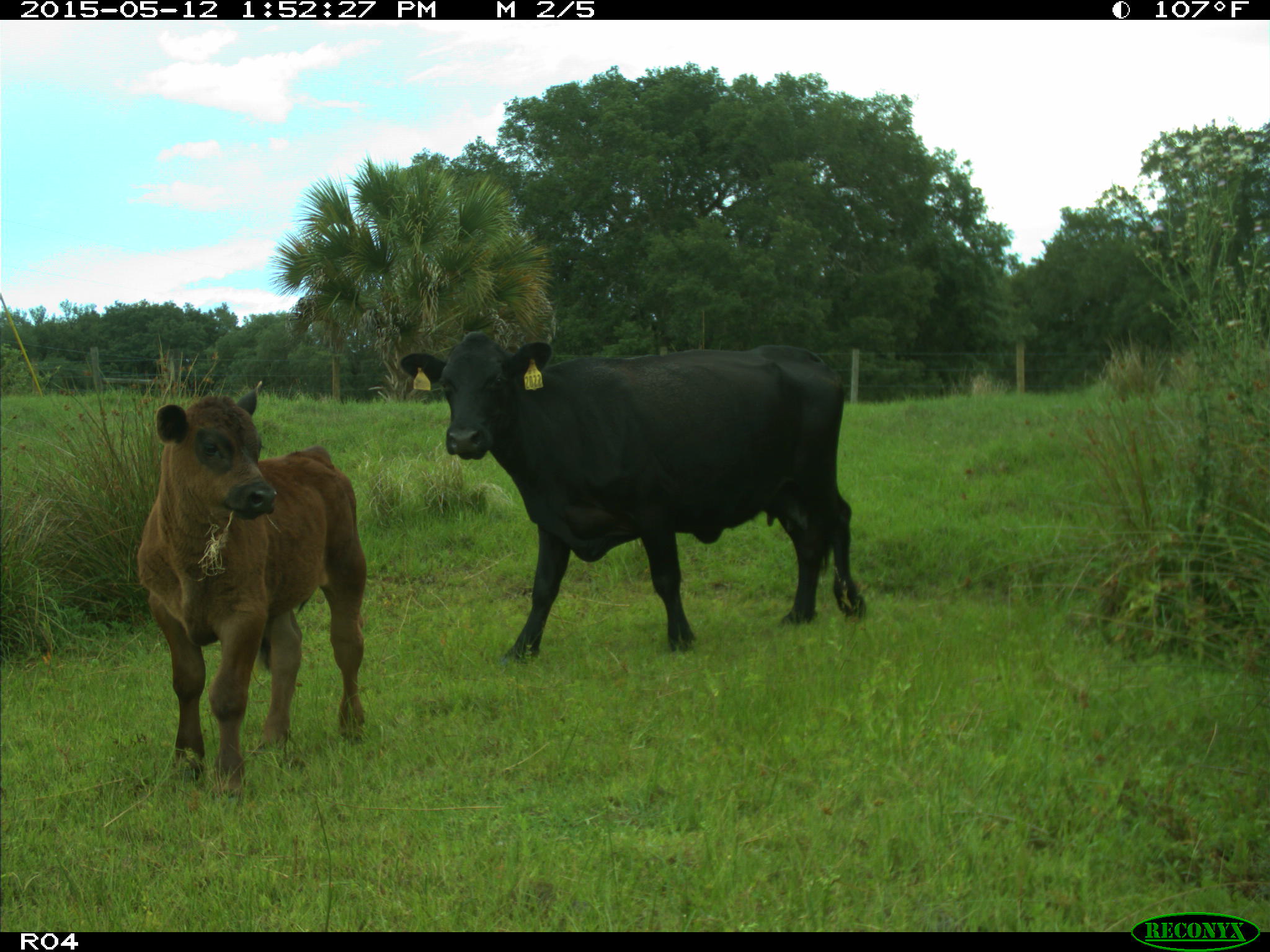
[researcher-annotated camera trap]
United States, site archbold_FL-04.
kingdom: Animalia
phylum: Chordata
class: Mammalia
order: Artiodactyla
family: Bovidae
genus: Bos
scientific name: Bos taurus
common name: domestic cow